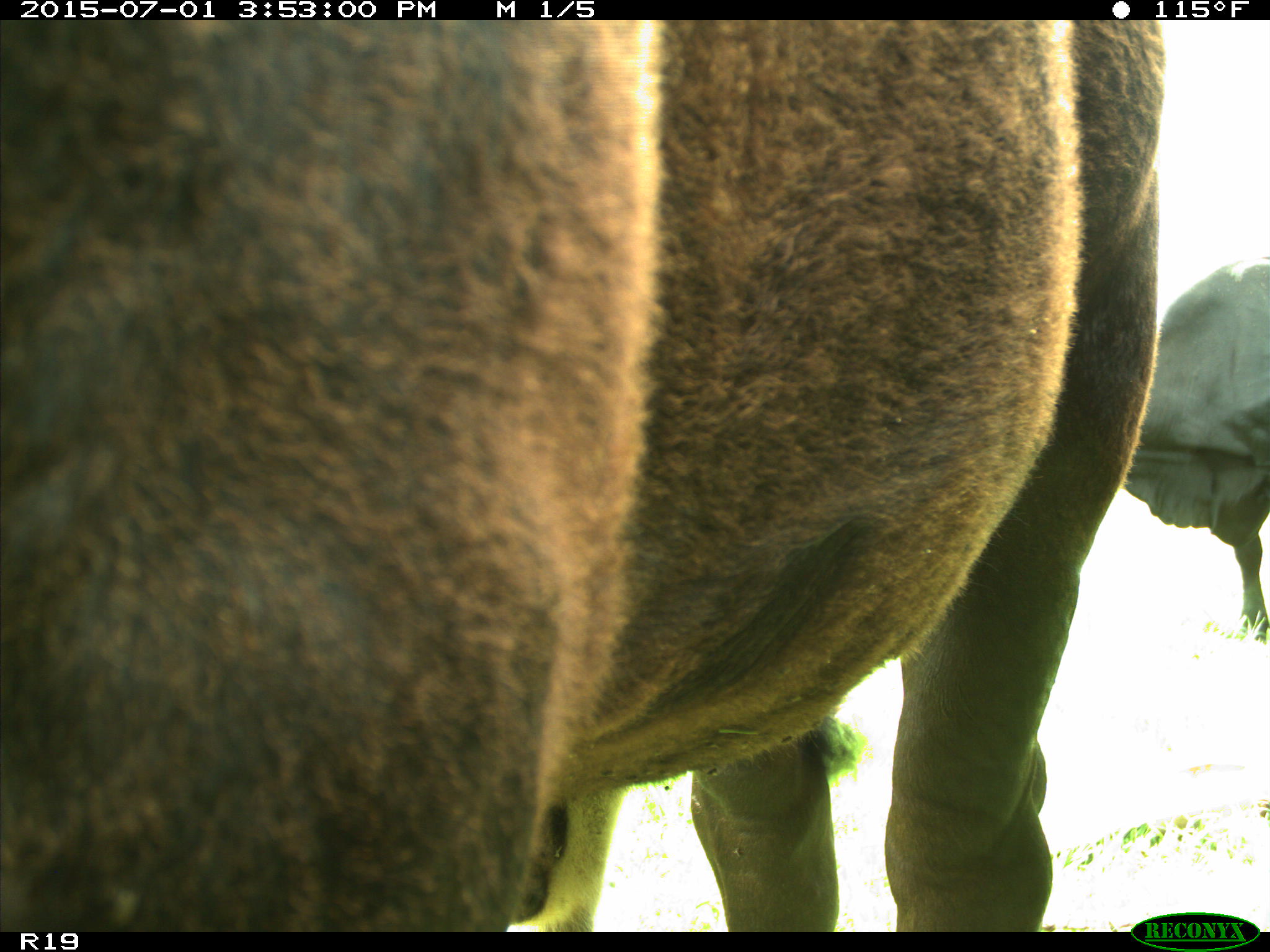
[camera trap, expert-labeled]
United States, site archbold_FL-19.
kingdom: Animalia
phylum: Chordata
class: Mammalia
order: Artiodactyla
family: Bovidae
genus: Bos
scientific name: Bos taurus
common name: domestic cow